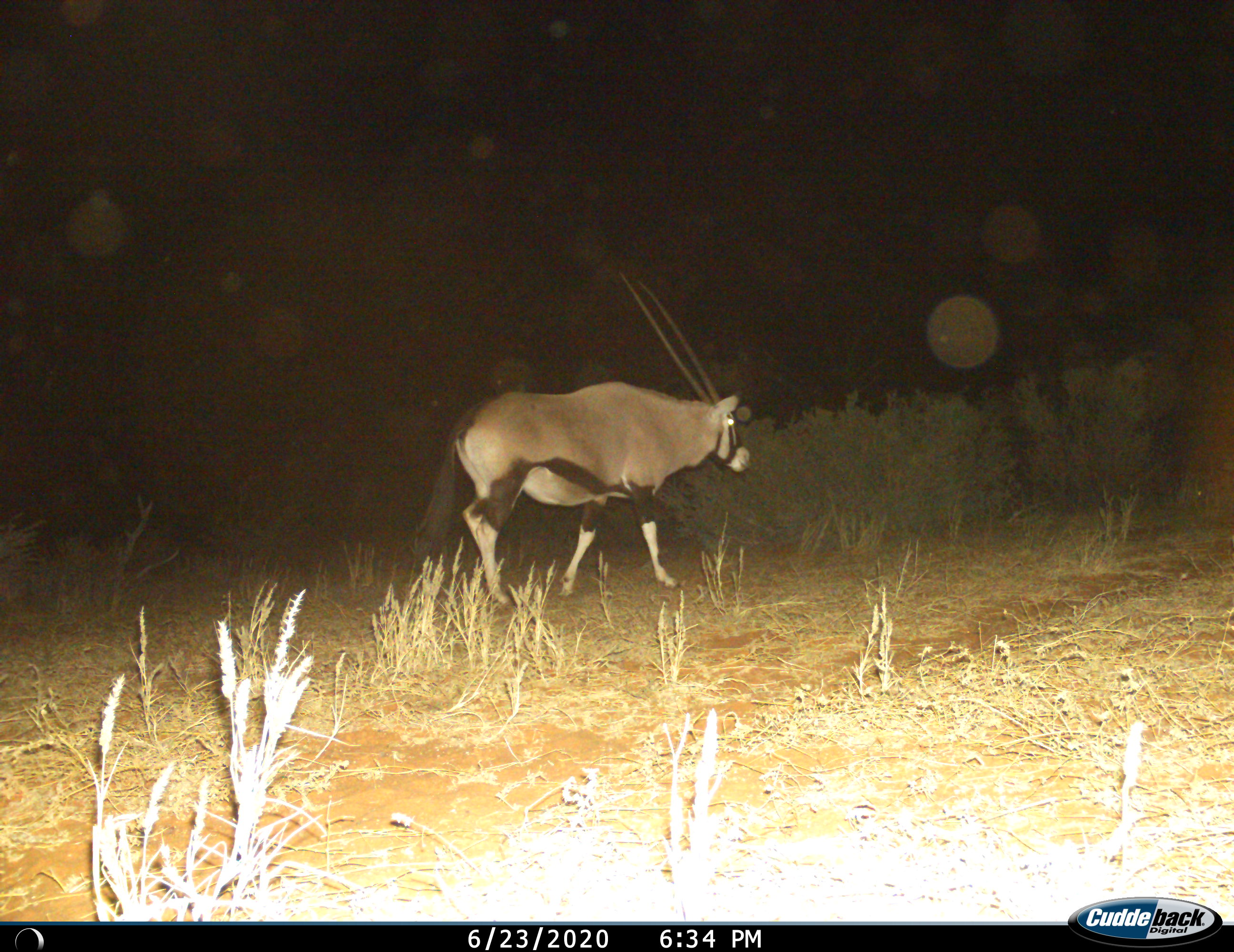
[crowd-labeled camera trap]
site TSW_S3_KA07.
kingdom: Animalia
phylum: Chordata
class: Mammalia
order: Artiodactyla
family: Bovidae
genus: Oryx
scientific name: Oryx gazella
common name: gemsbok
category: oryx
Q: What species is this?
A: Oryx (gemsbok) (Oryx gazella).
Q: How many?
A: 1.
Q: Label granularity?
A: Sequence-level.